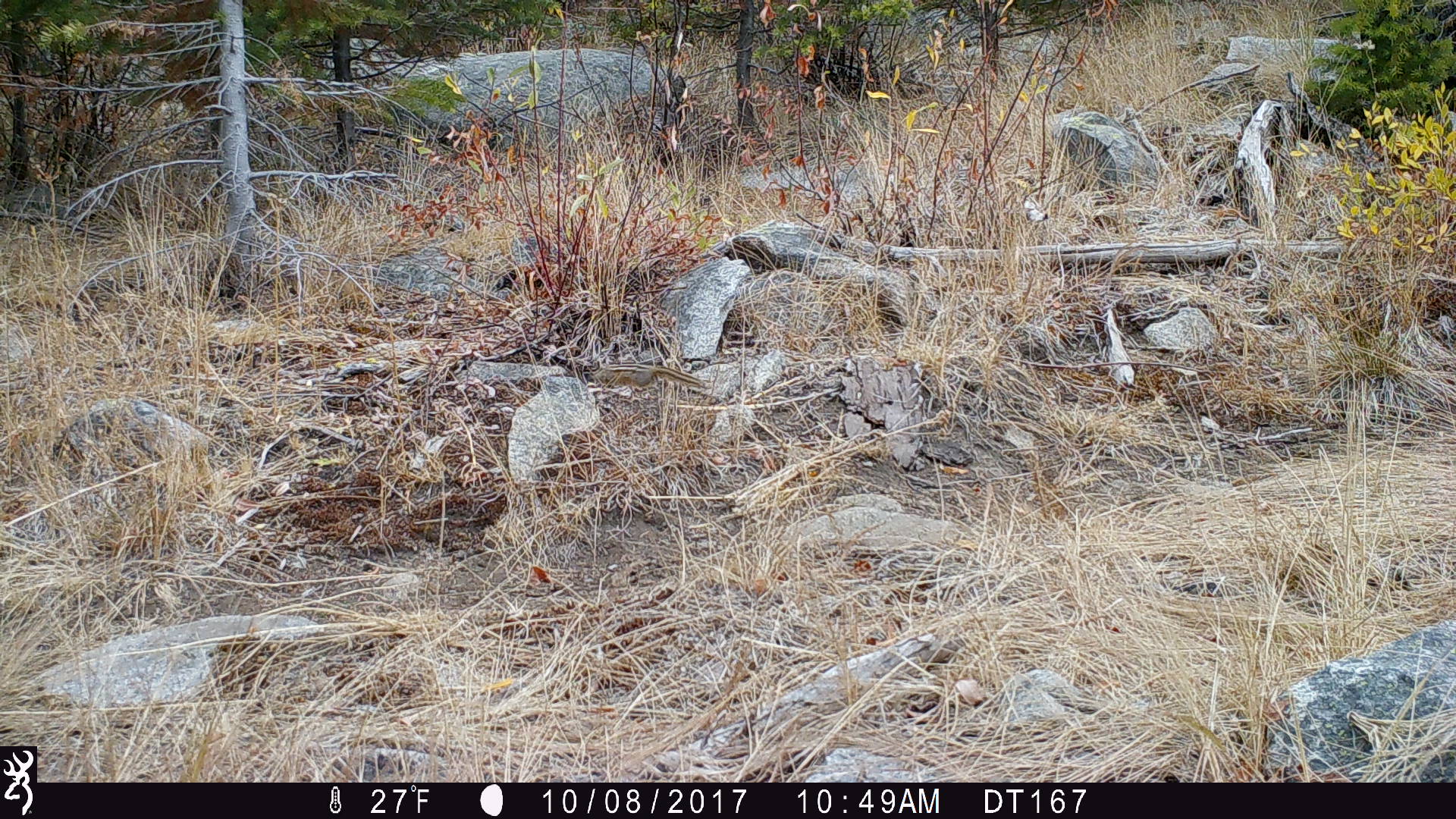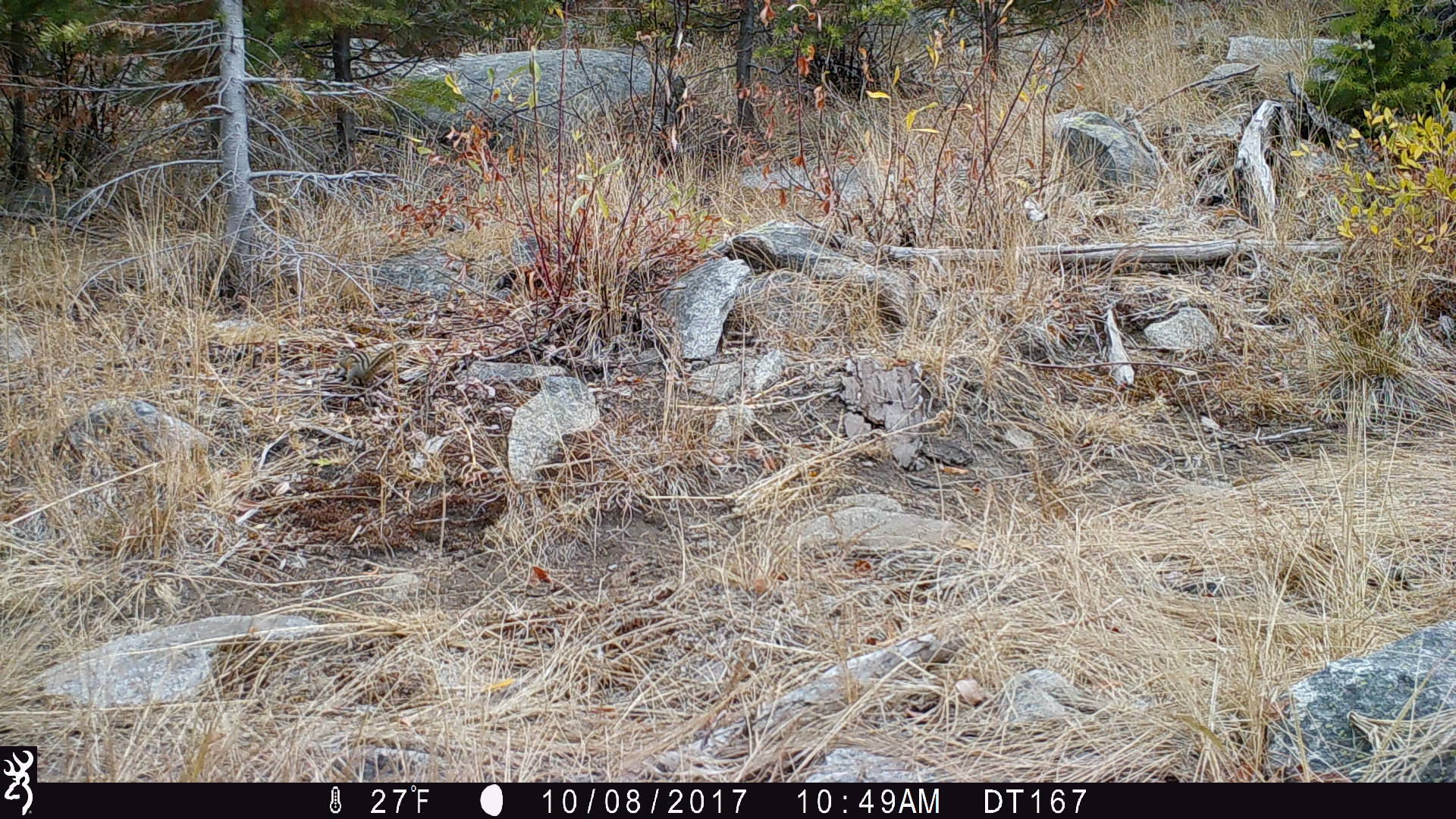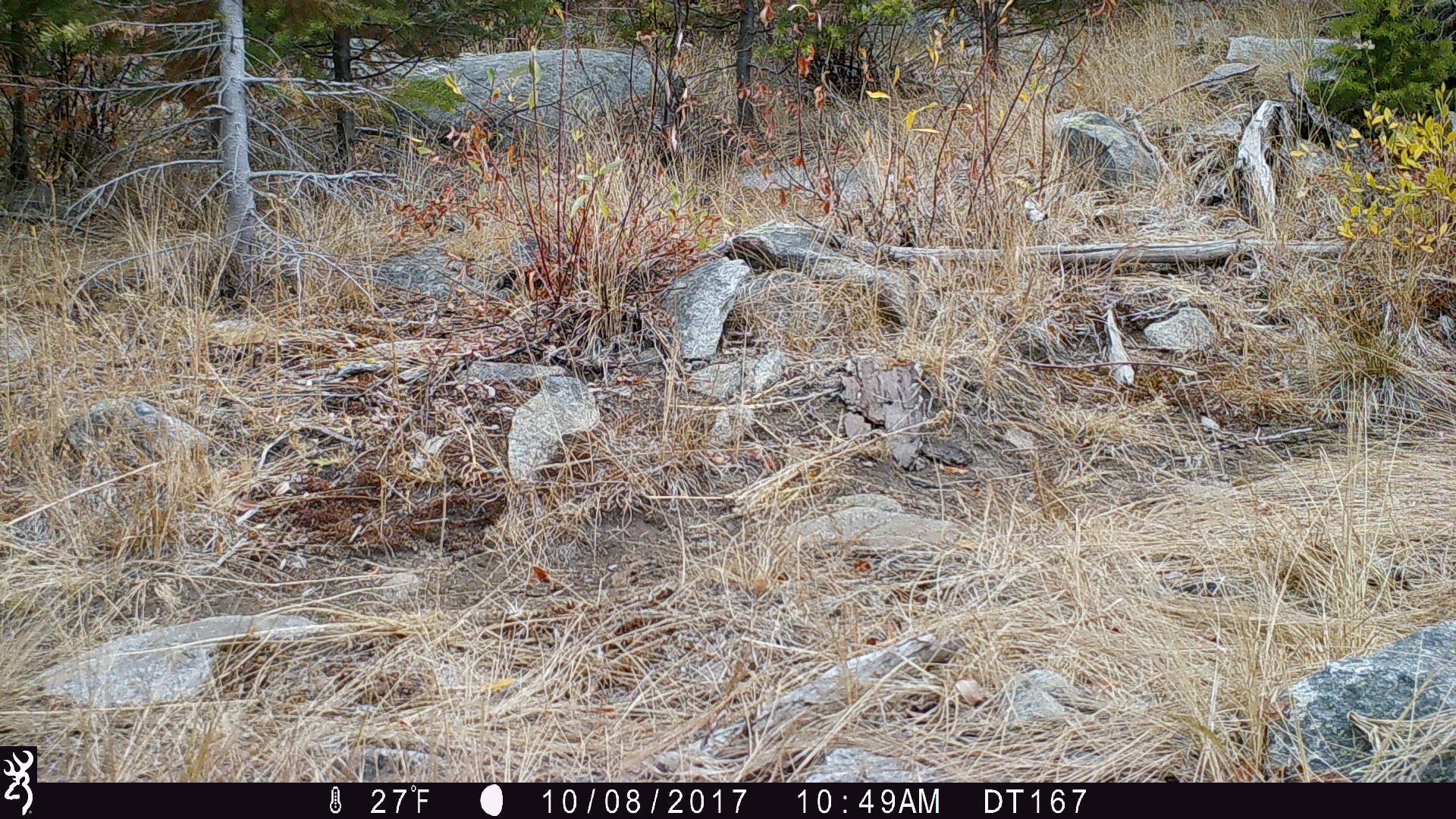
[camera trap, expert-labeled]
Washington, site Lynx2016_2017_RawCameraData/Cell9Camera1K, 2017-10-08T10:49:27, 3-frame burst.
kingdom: Animalia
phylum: Chordata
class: Mammalia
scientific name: Mammalia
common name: small mammal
Small mammal (Mammalia). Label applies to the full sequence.